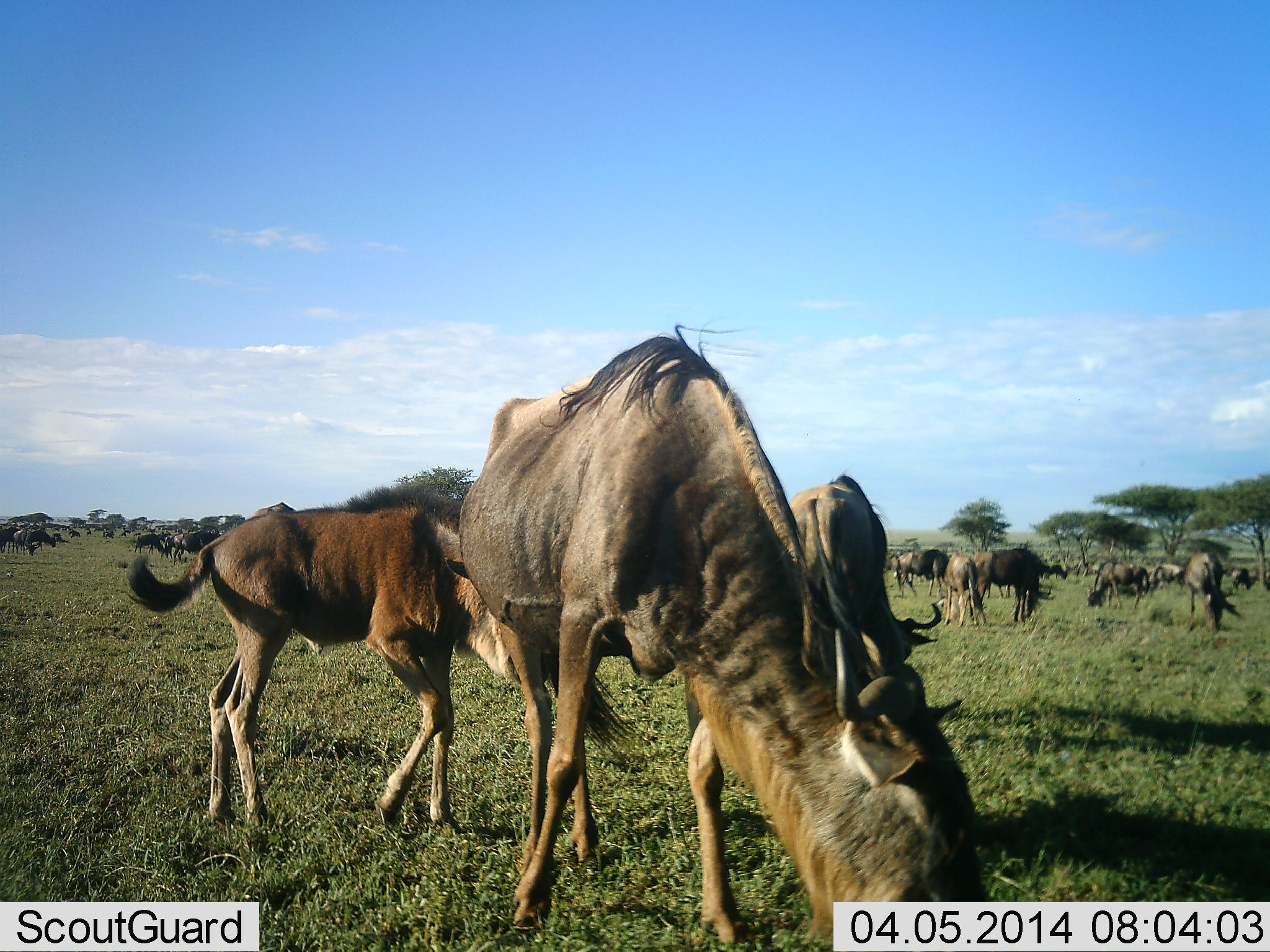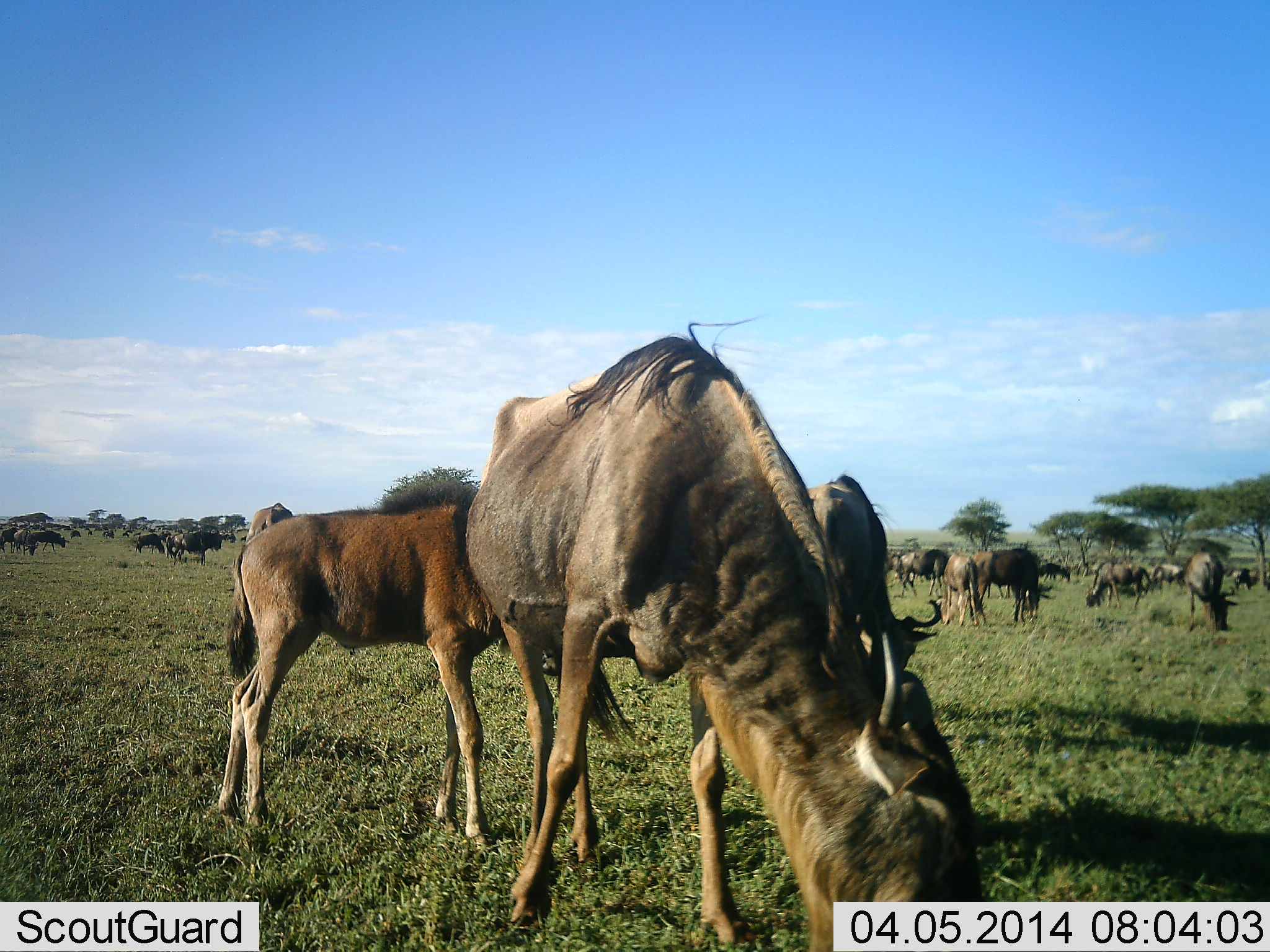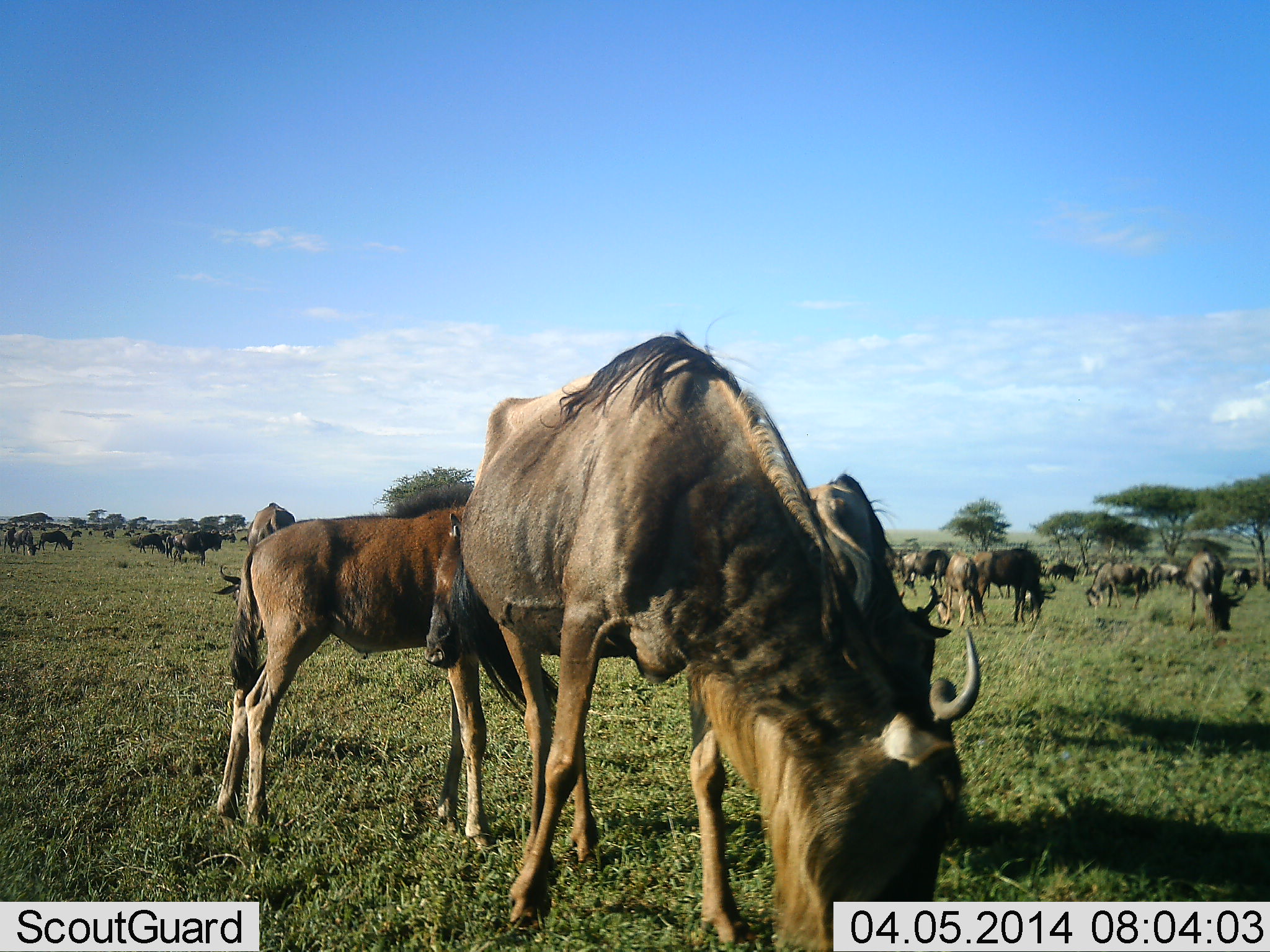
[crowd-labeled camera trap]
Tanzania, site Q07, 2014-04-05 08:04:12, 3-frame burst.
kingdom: Animalia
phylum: Chordata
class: Mammalia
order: Artiodactyla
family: Bovidae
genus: Connochaetes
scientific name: Connochaetes taurinus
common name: blue wildebeest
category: wildebeest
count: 11-50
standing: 48%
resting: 3%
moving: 23%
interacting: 5%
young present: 36%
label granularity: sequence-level